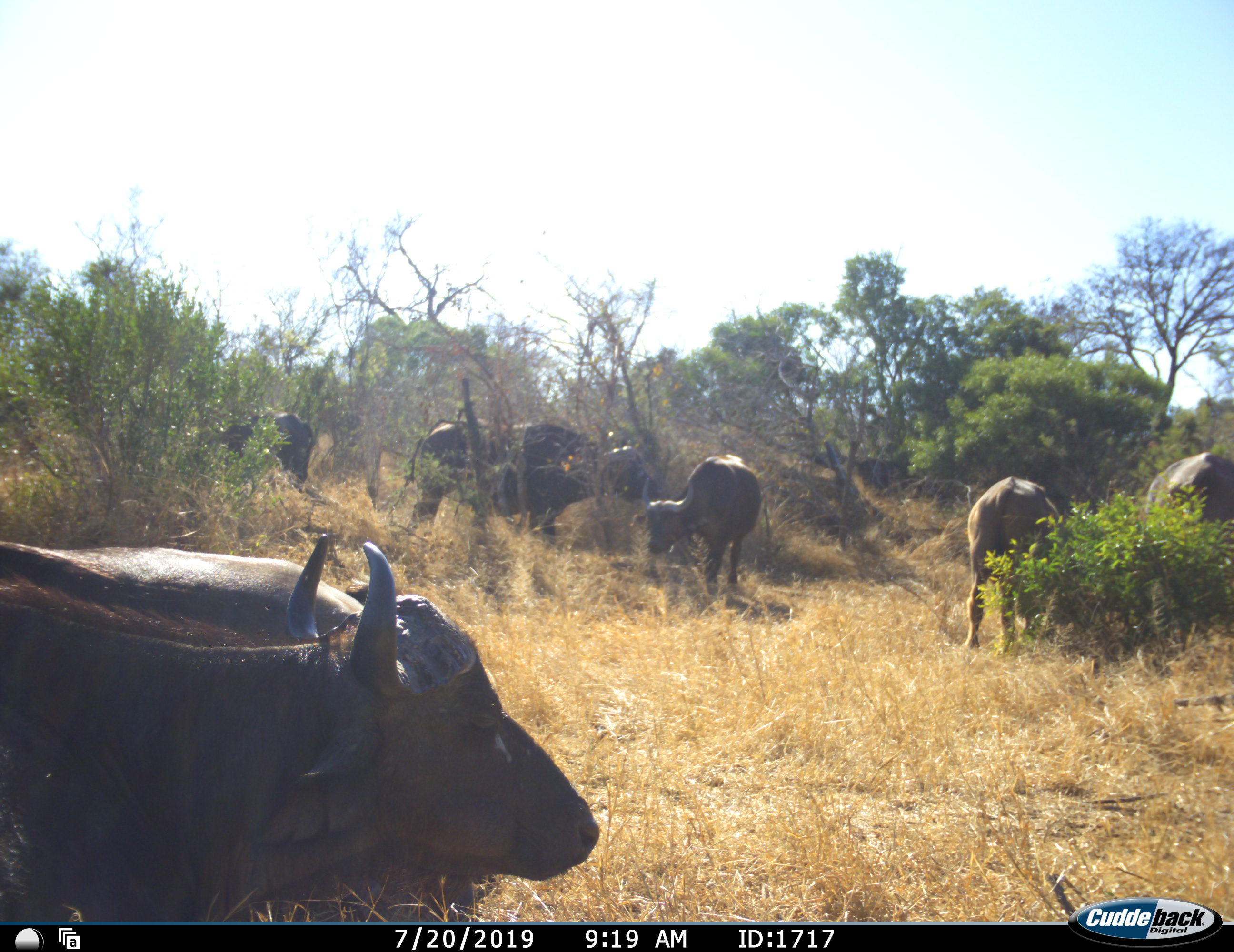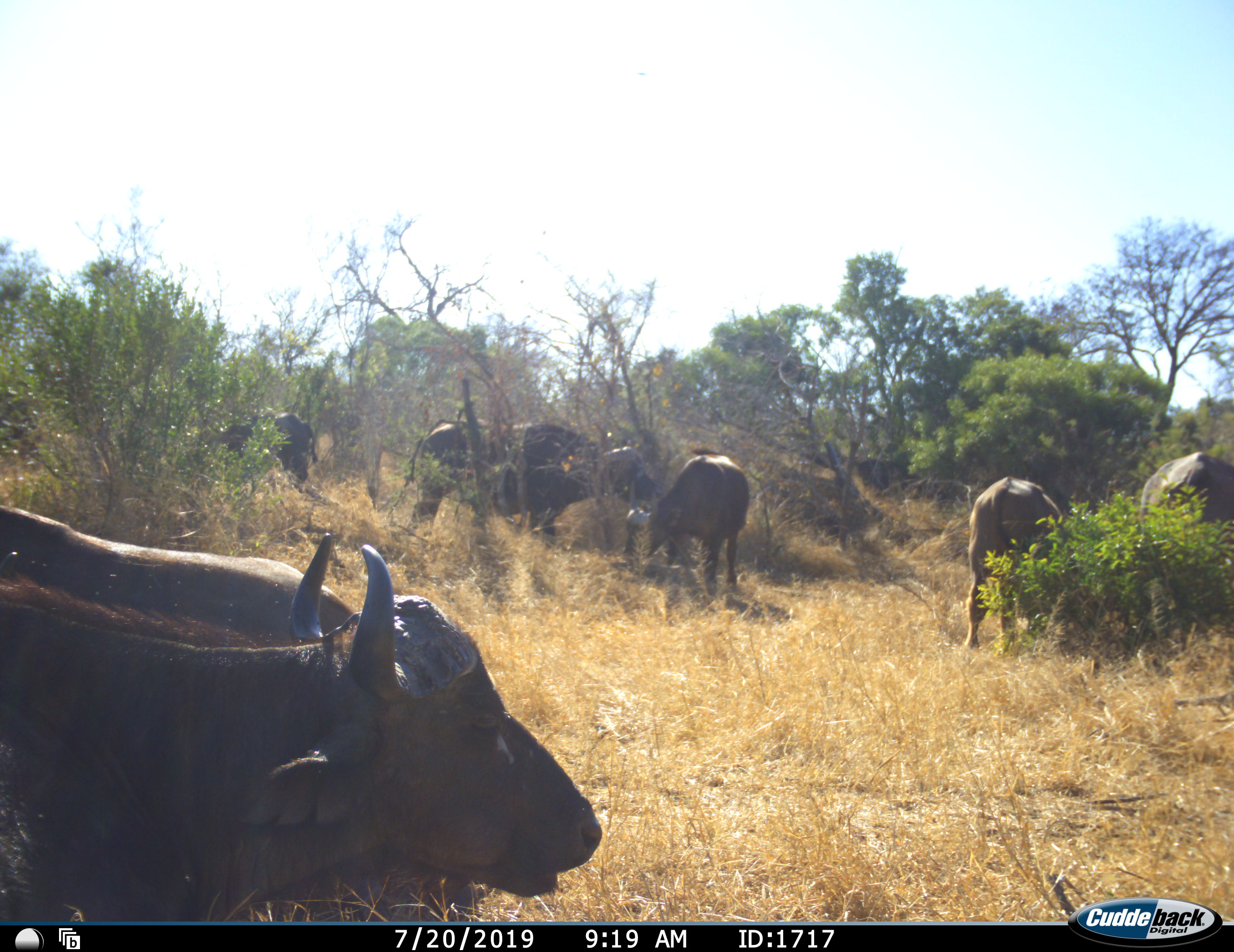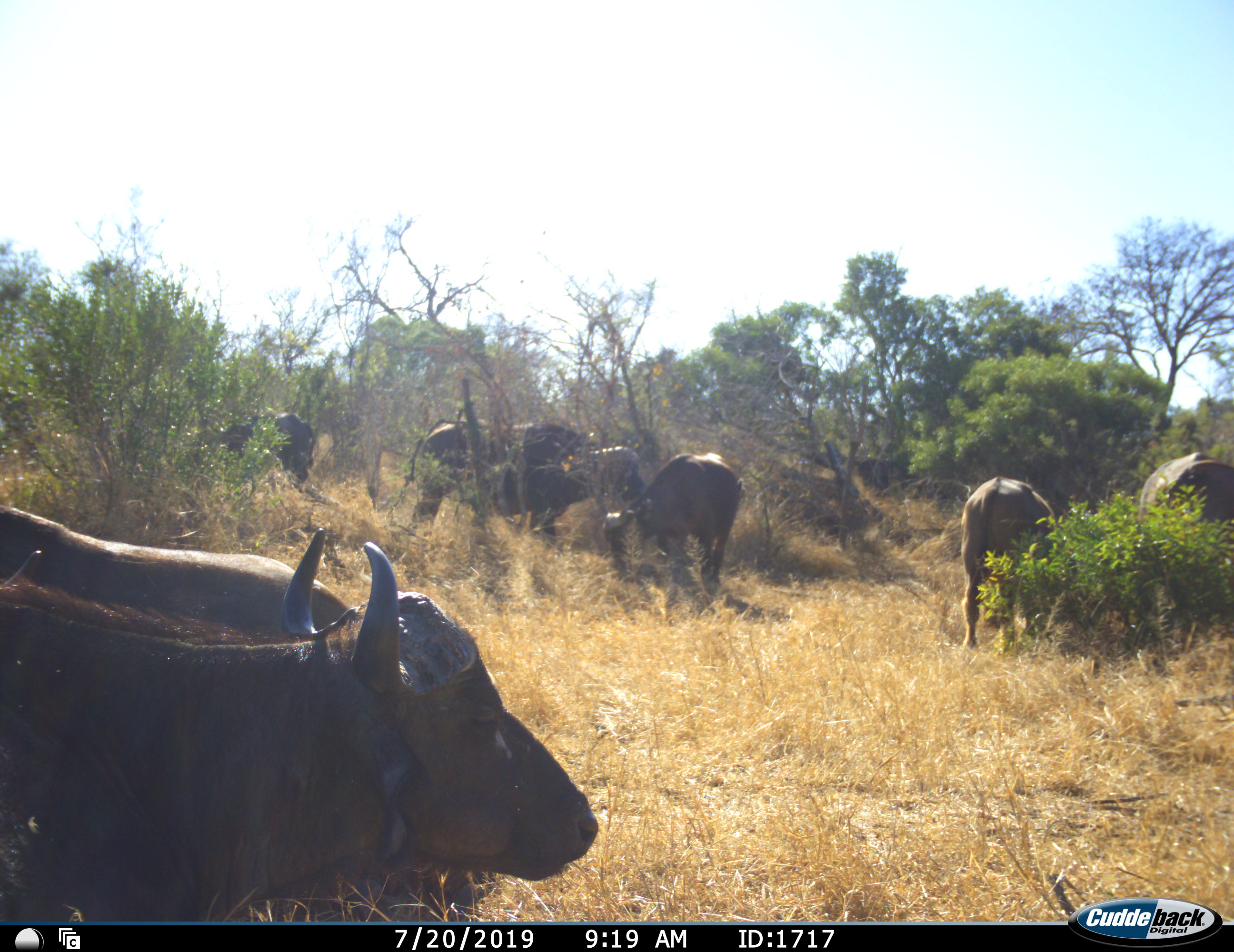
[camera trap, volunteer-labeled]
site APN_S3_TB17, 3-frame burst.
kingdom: Animalia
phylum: Chordata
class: Mammalia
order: Artiodactyla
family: Bovidae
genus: Syncerus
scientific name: Syncerus caffer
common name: african buffalo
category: buffalo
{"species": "buffalo (african buffalo) (Syncerus caffer)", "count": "9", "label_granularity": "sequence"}